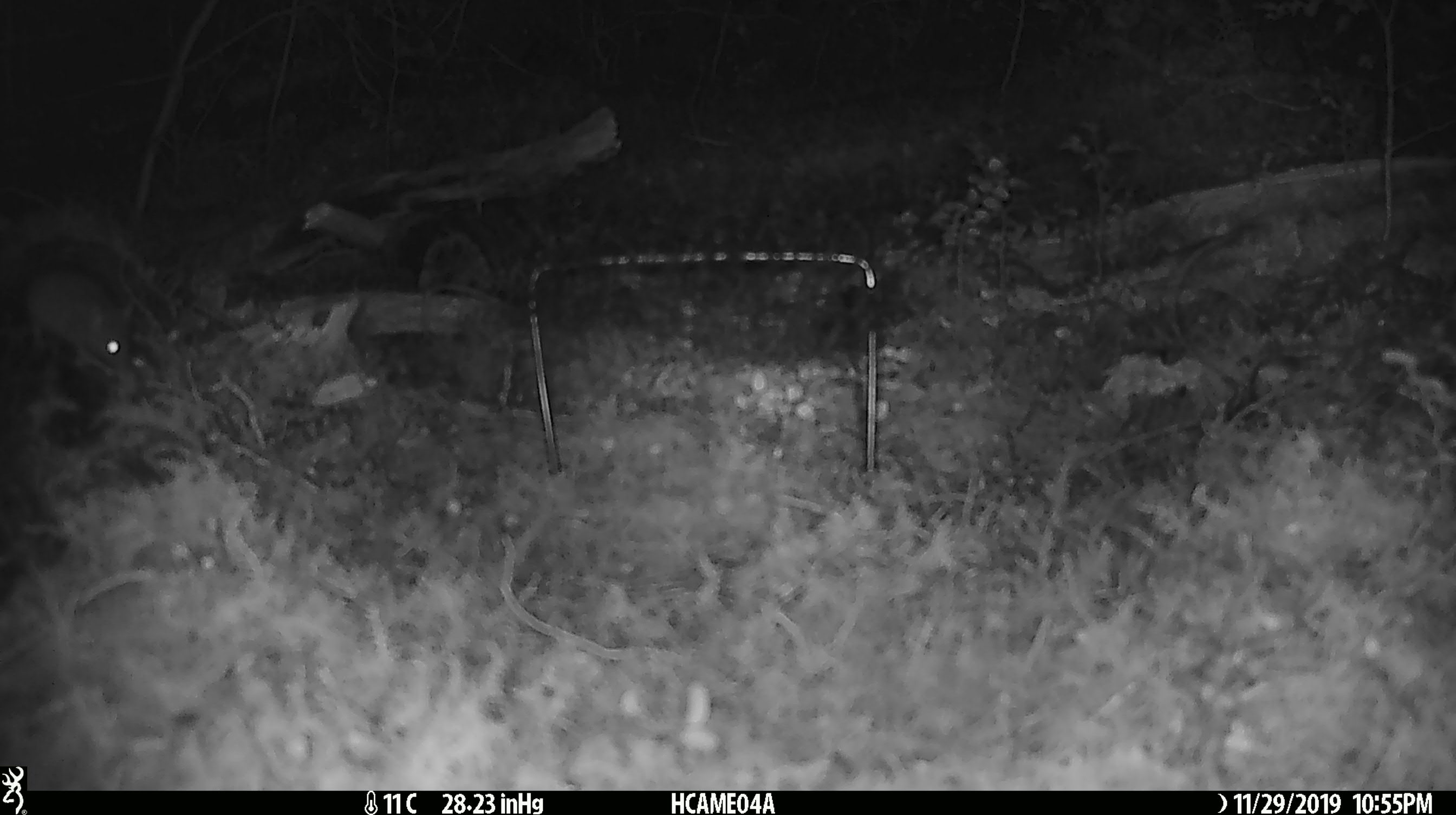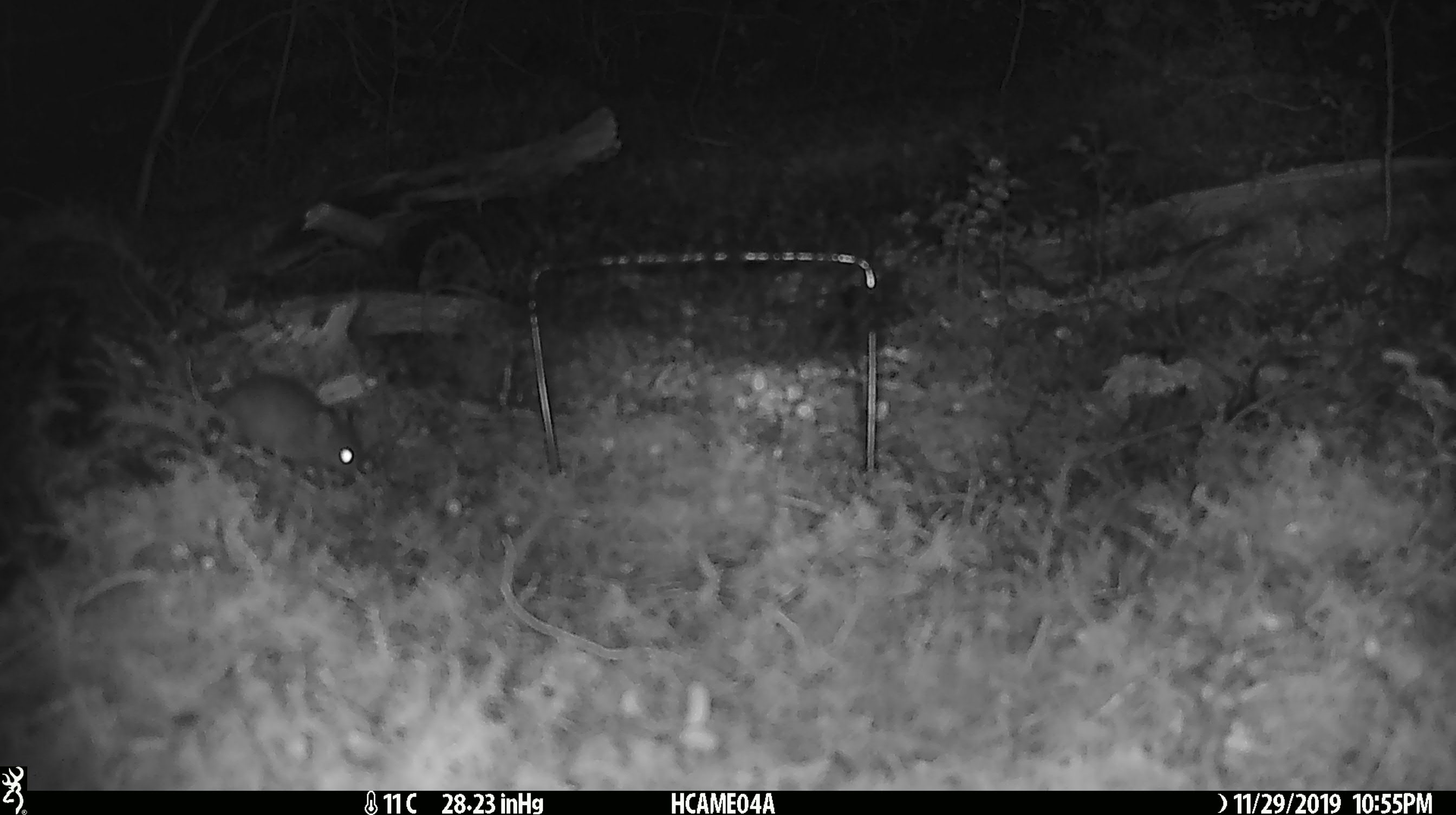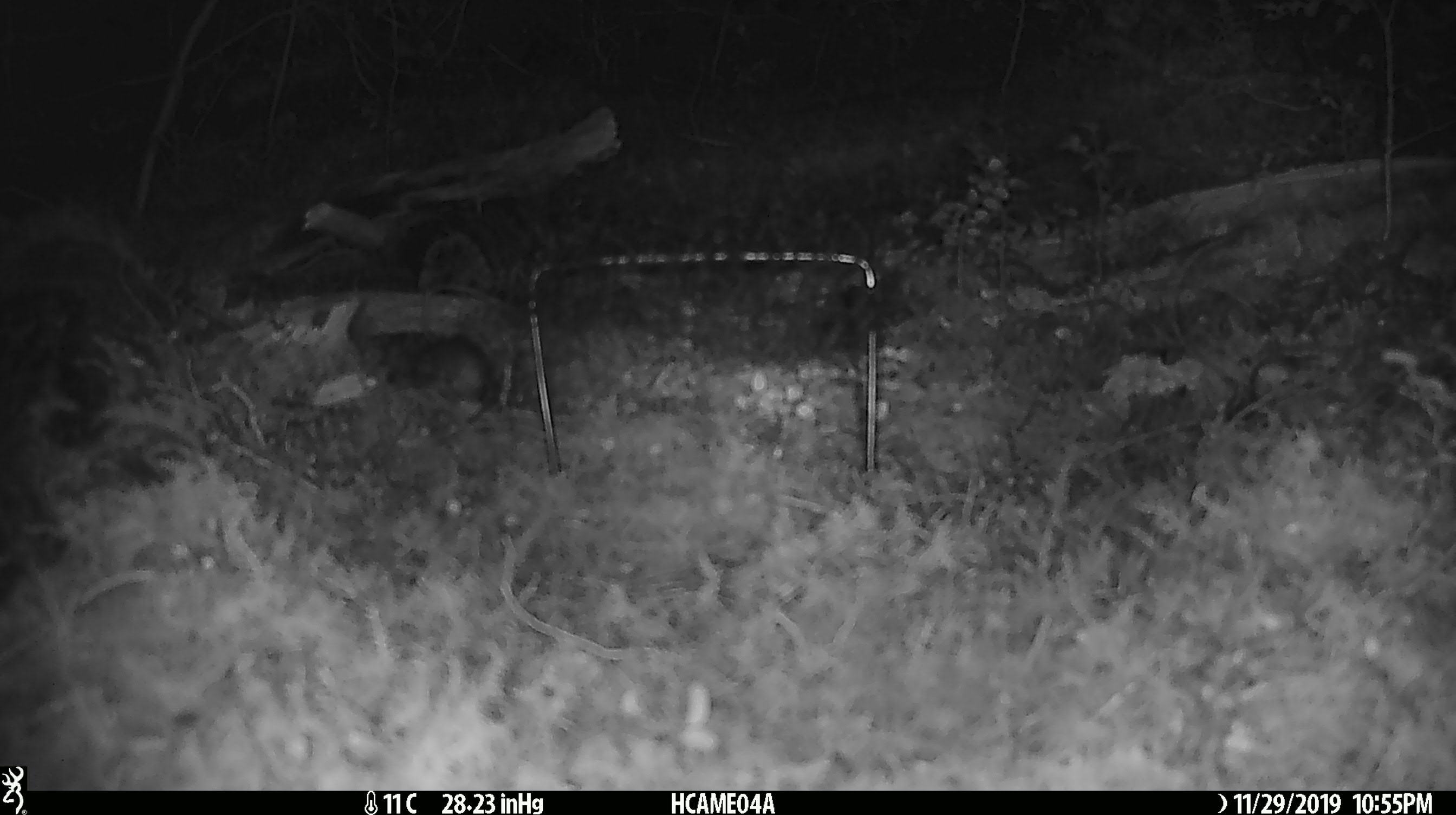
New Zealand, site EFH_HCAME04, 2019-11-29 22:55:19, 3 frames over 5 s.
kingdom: Animalia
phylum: Chordata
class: Mammalia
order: Rodentia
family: Muridae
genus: Mus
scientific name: Mus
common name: mouse